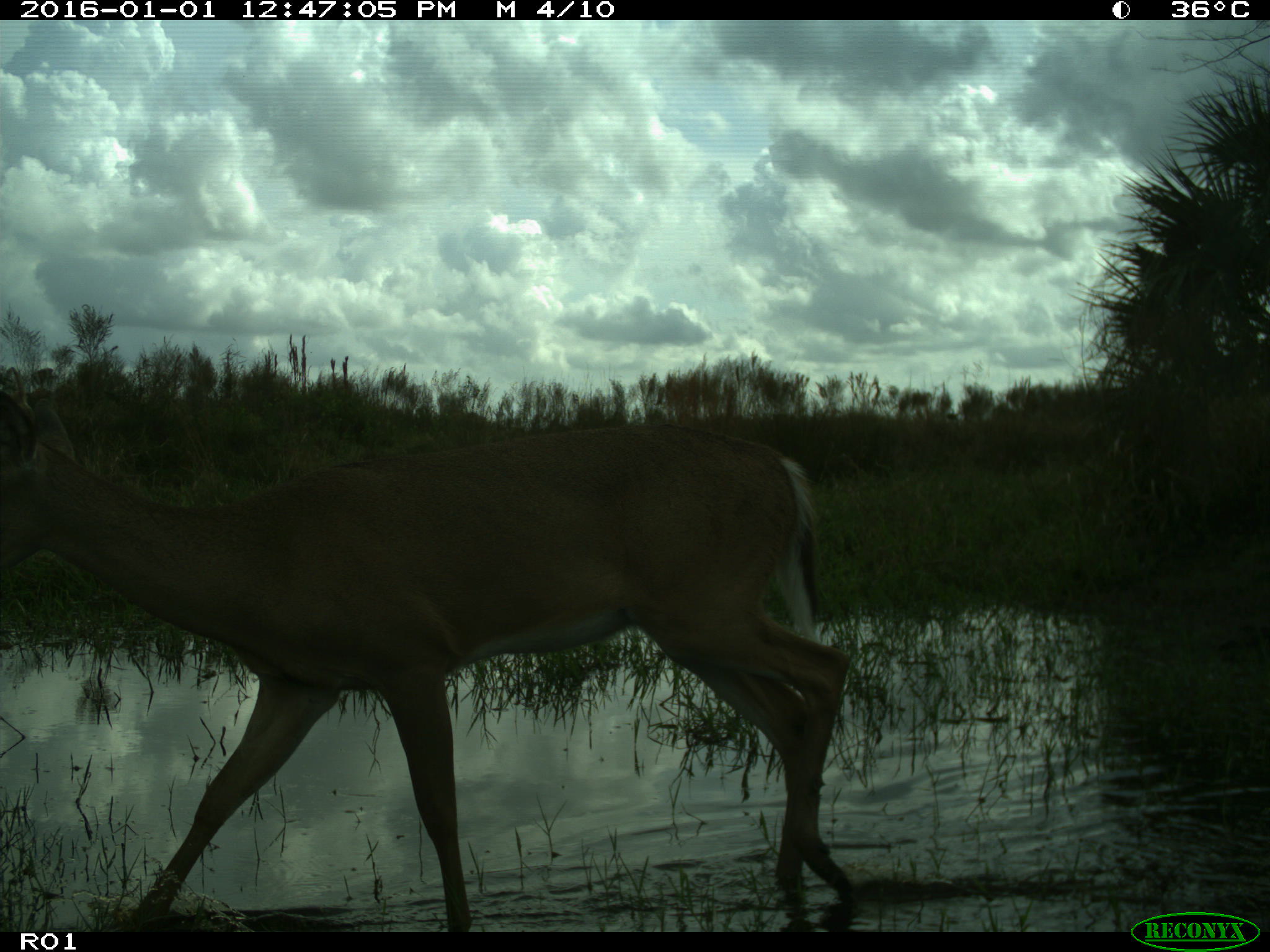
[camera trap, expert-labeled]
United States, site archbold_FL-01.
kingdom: Animalia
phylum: Chordata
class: Mammalia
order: Artiodactyla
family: Cervidae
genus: Odocoileus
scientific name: Odocoileus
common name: deer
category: unidentified deer